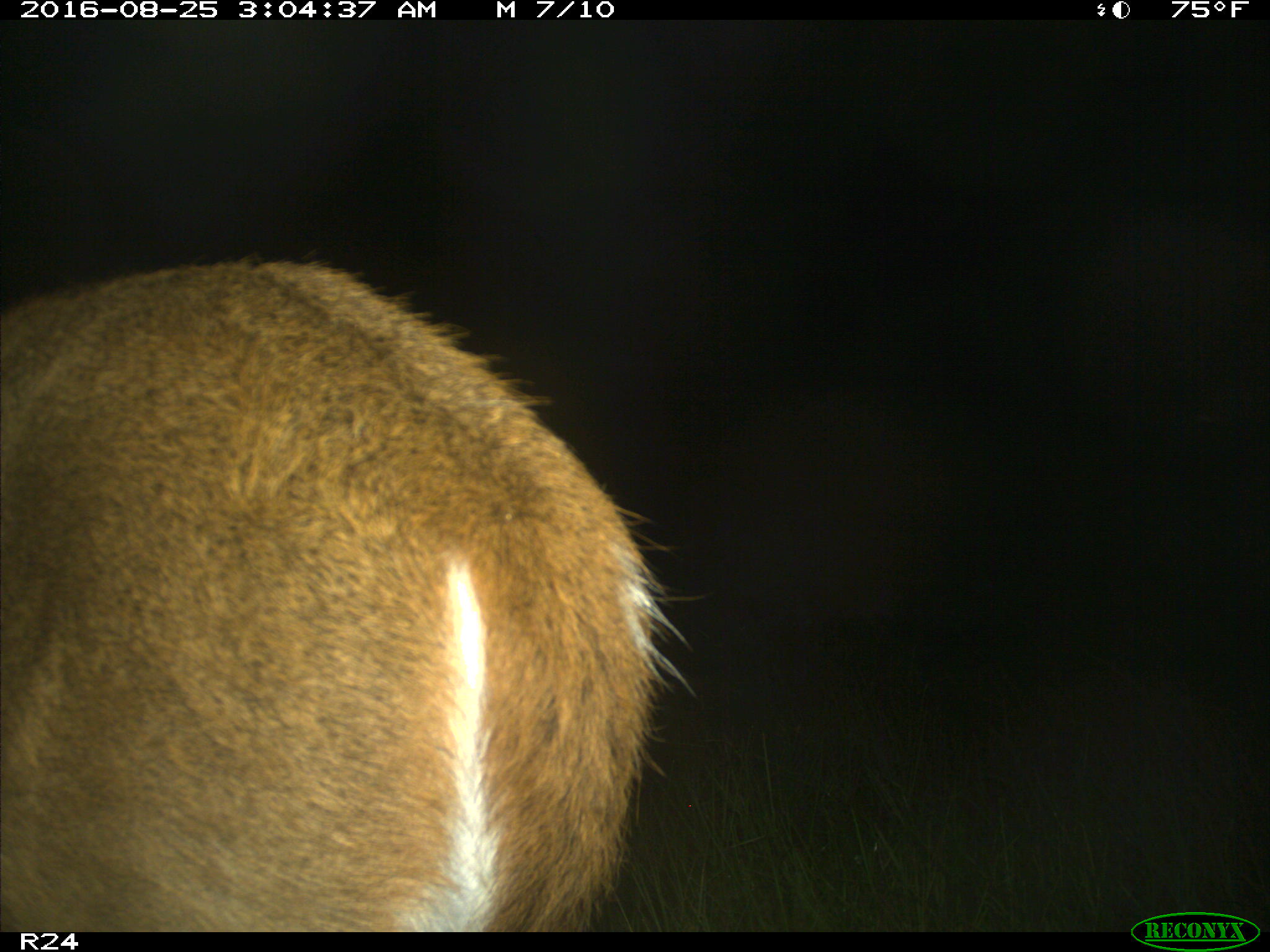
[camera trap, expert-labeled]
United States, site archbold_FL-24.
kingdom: Animalia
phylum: Chordata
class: Mammalia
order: Artiodactyla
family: Cervidae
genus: Odocoileus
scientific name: Odocoileus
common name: deer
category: unidentified deer